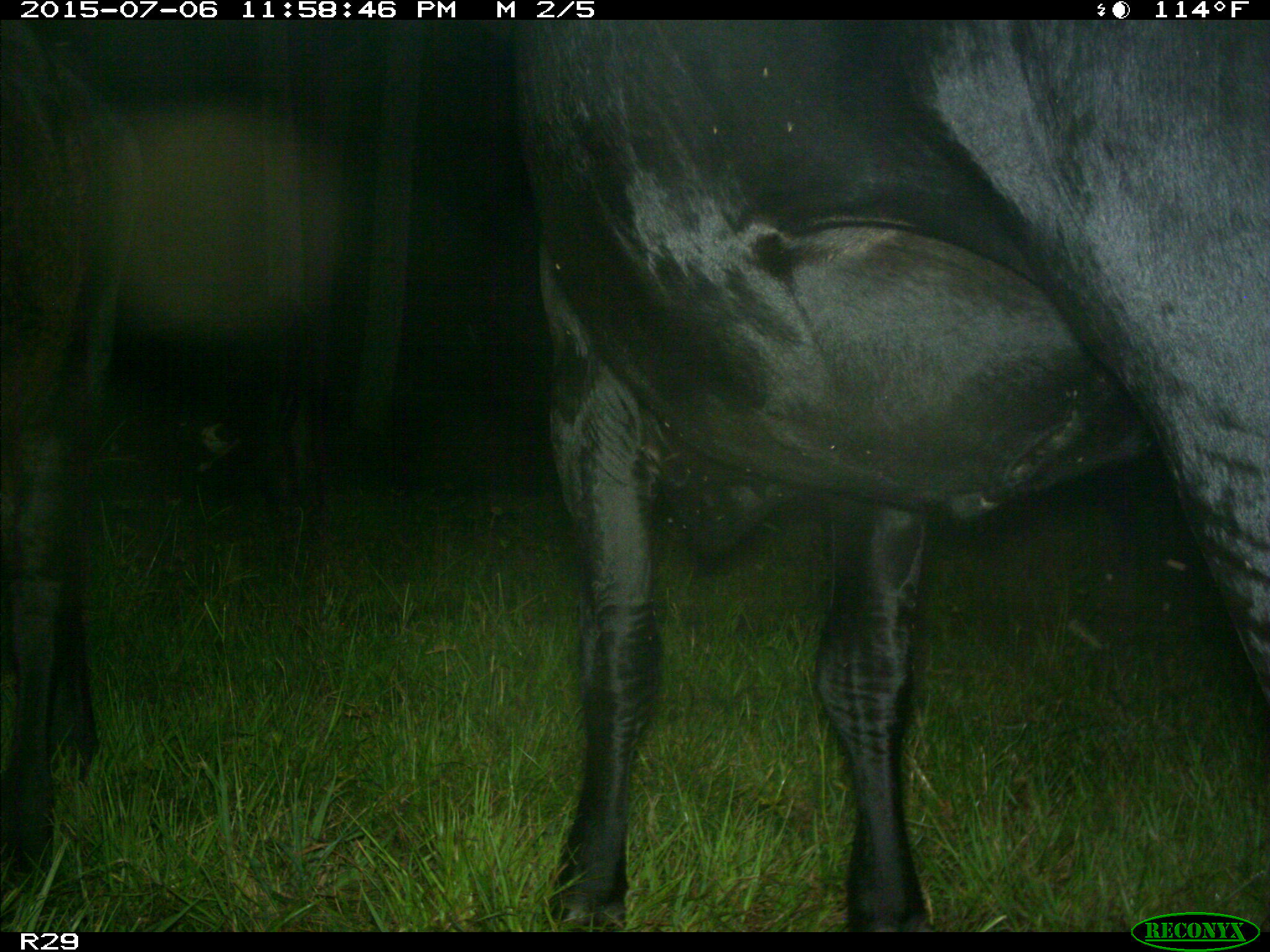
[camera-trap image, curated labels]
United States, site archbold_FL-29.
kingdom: Animalia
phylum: Chordata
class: Mammalia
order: Artiodactyla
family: Bovidae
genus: Bos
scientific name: Bos taurus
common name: domestic cow